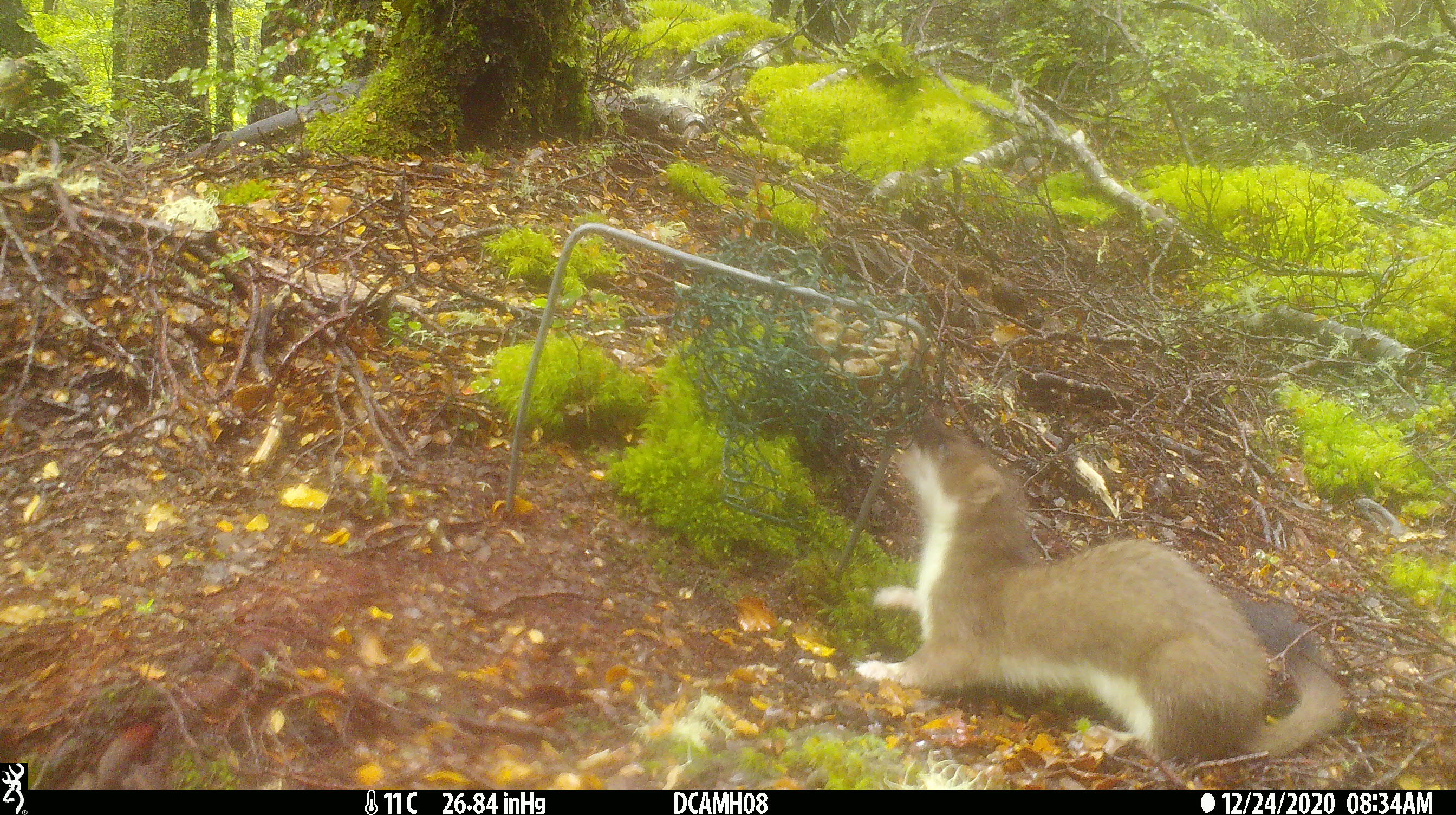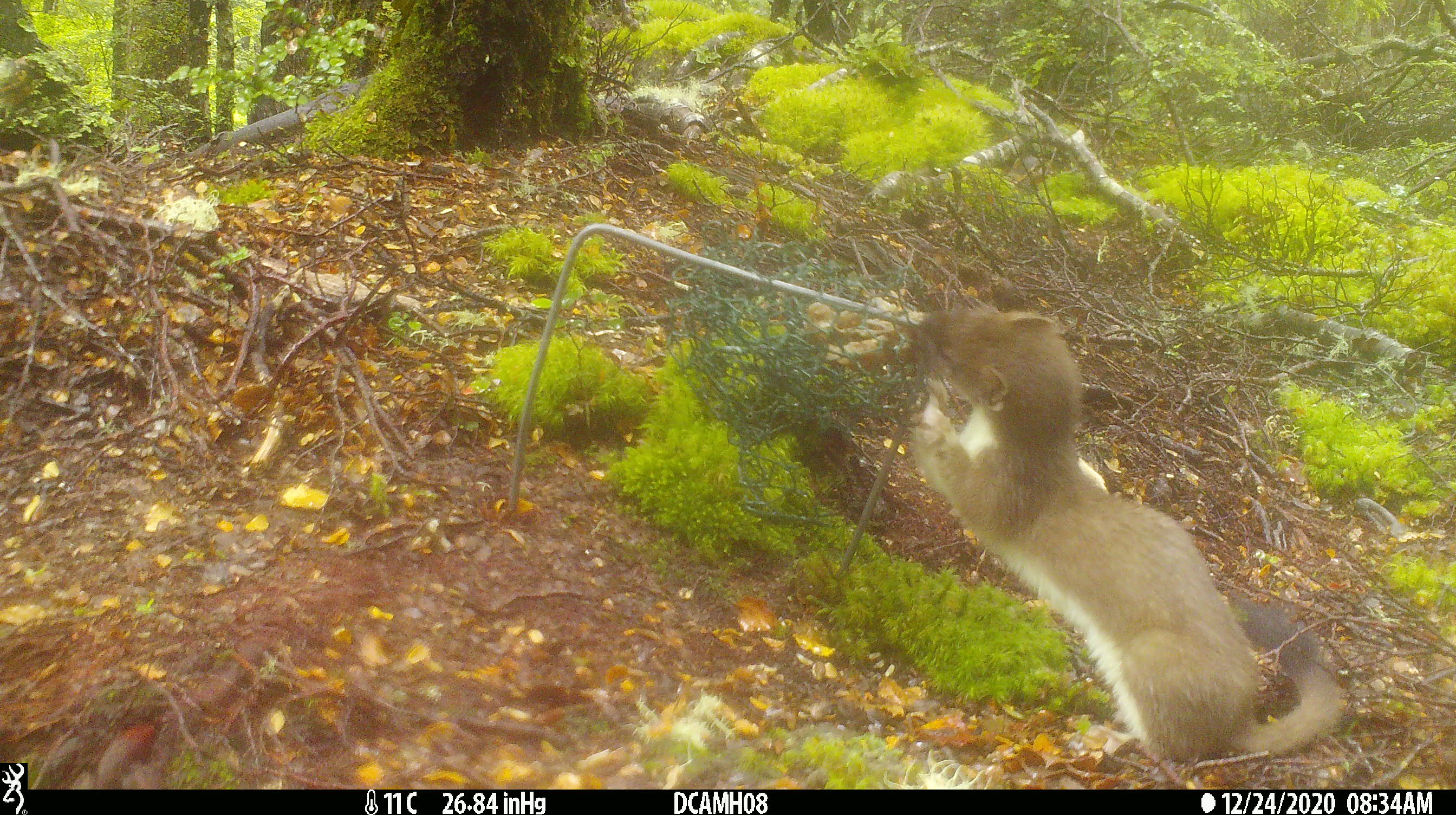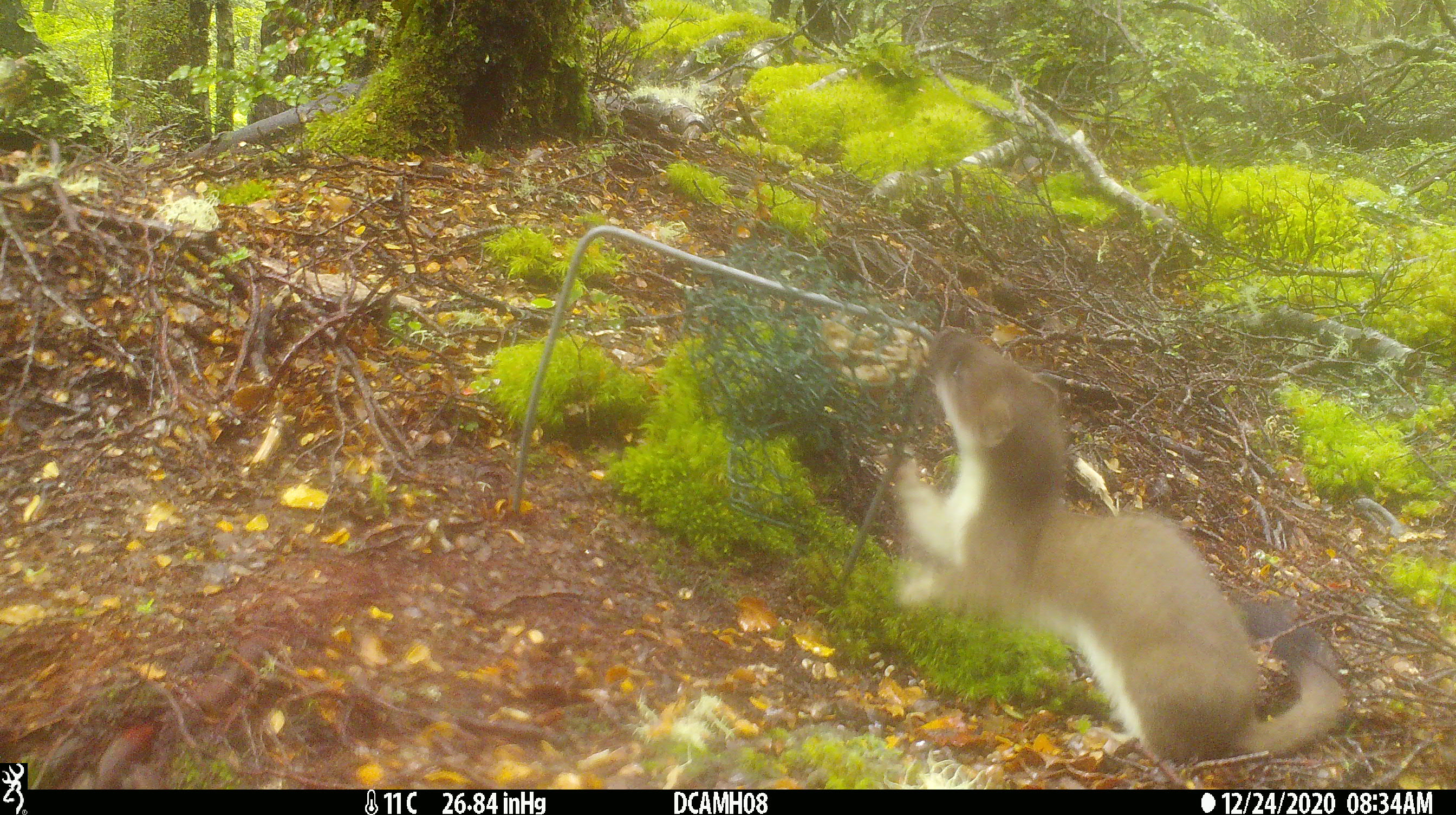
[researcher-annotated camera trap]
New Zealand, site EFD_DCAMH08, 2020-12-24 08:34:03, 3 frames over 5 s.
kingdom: Animalia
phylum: Chordata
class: Mammalia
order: Carnivora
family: Mustelidae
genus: Mustela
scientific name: Mustela erminea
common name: stoat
Stoat (Mustela erminea).